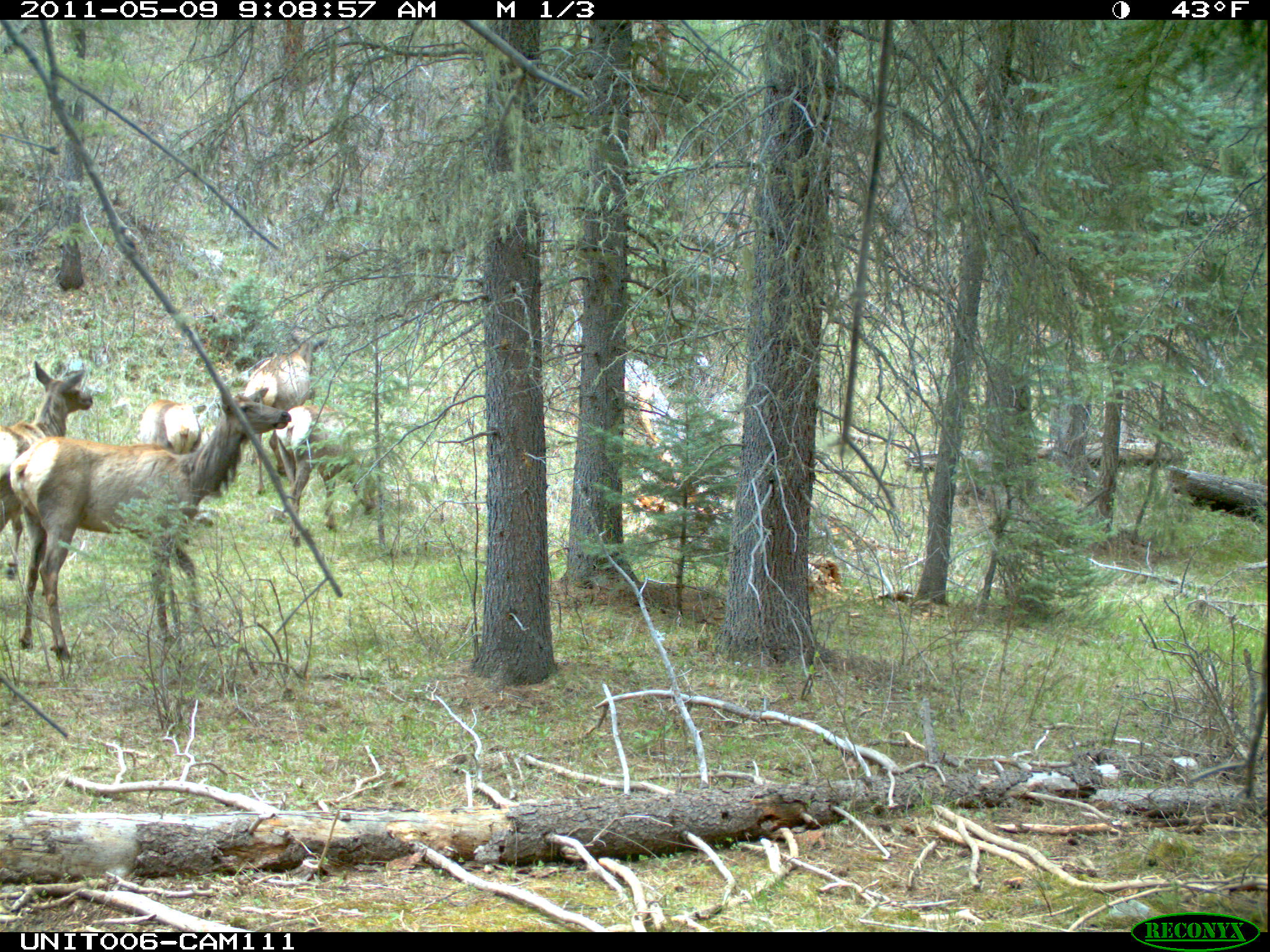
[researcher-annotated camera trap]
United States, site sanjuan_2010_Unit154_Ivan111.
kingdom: Animalia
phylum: Chordata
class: Mammalia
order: Artiodactyla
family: Cervidae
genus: Cervus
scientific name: Cervus elaphus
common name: red deer